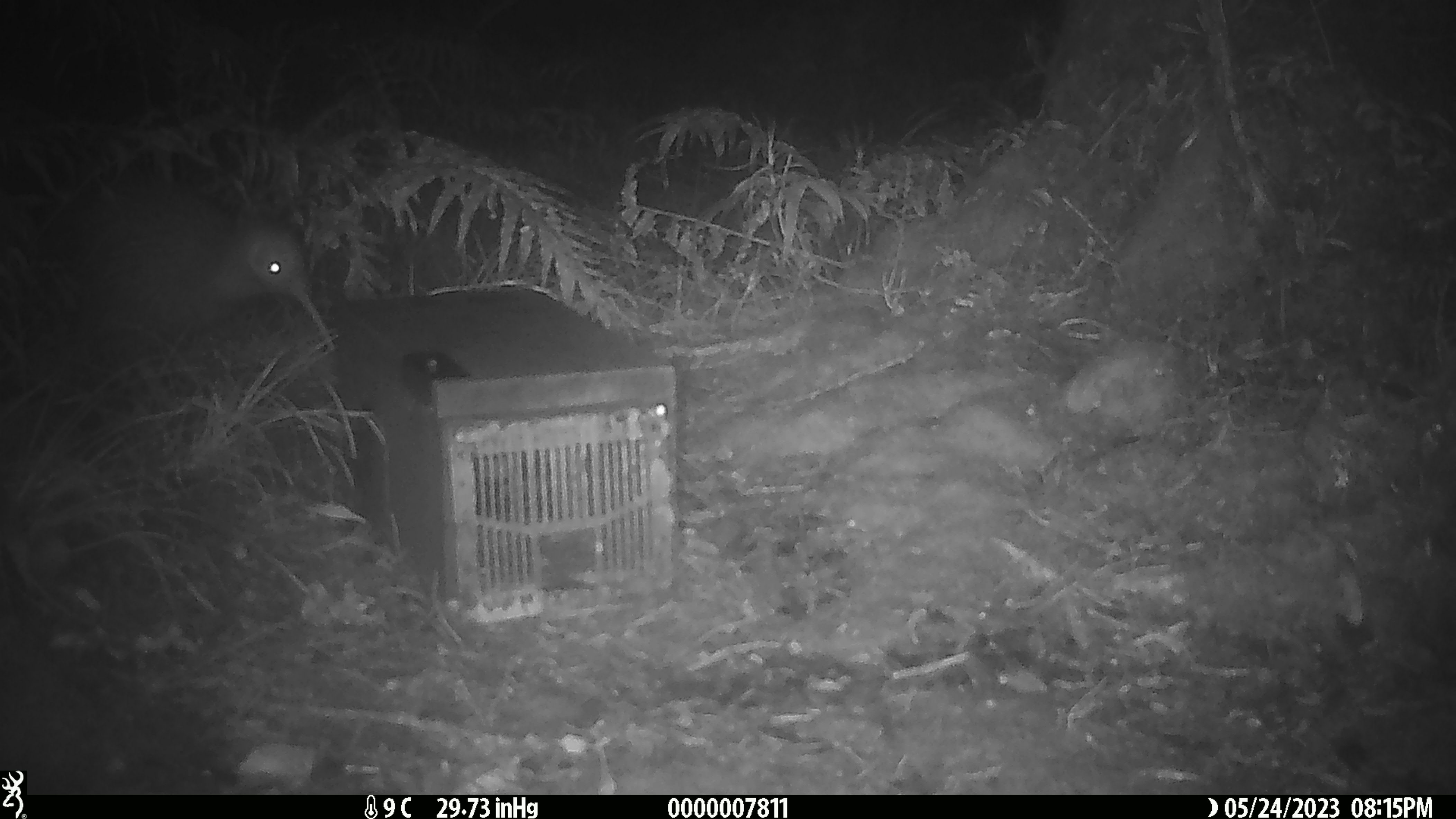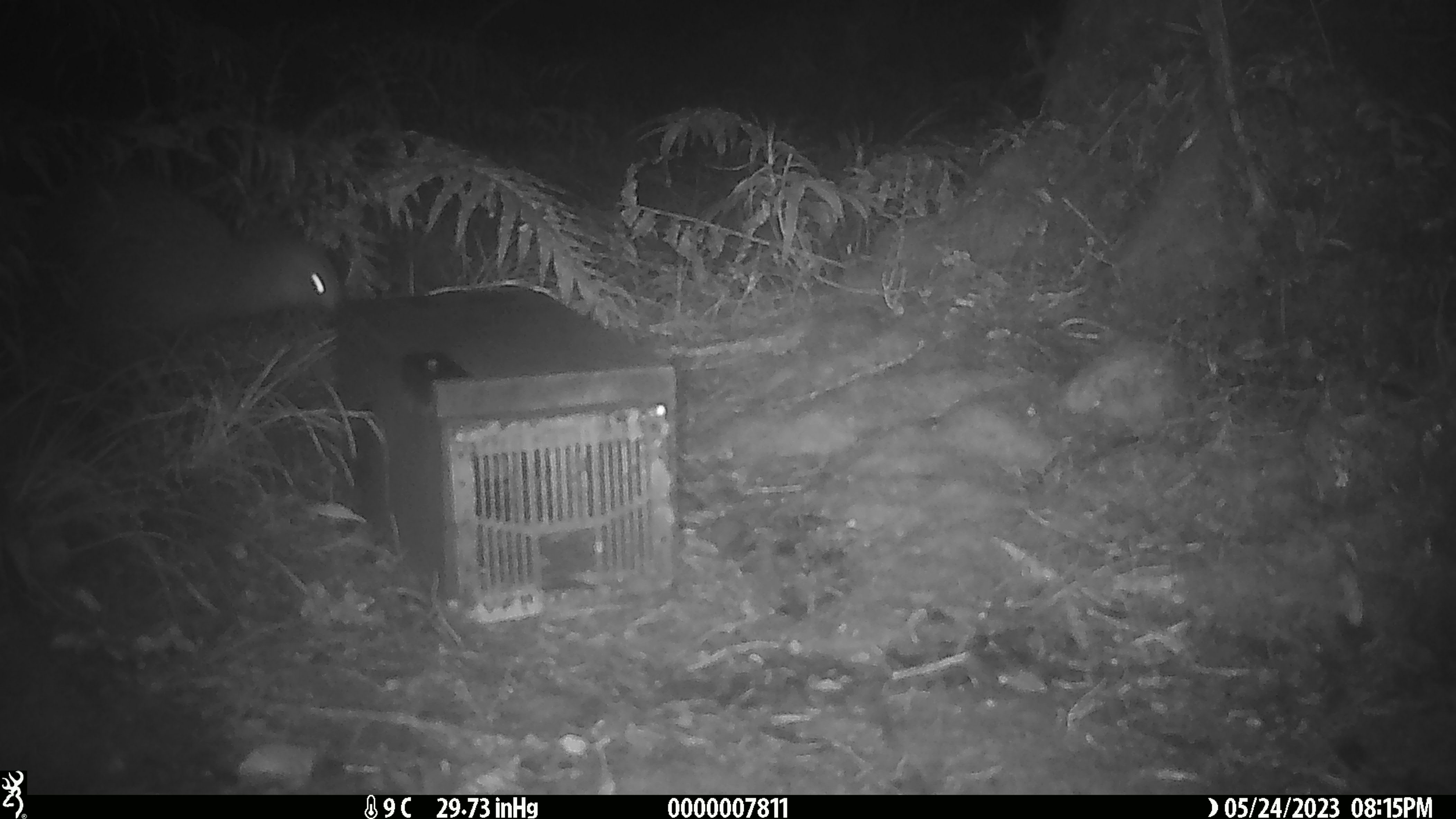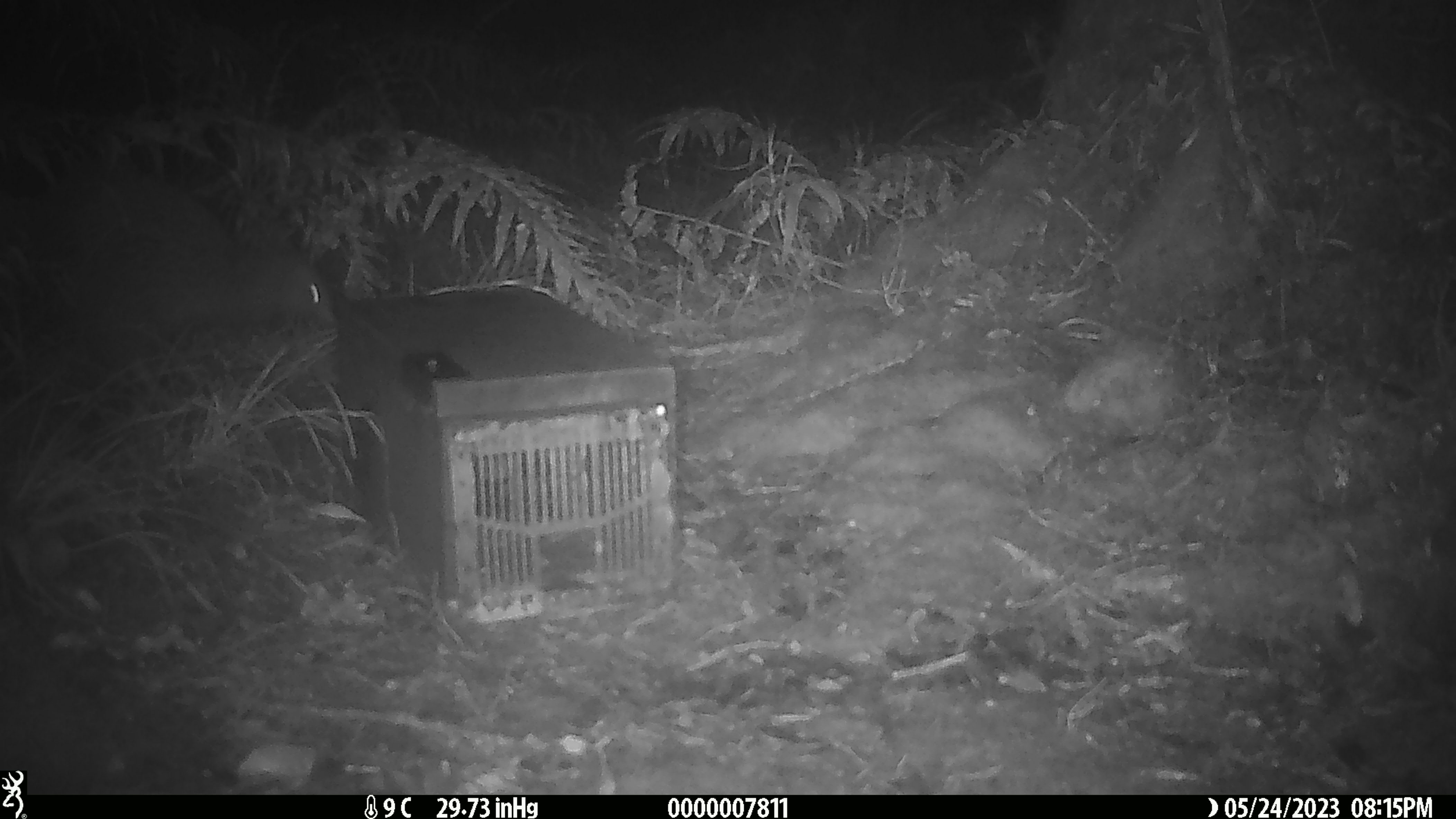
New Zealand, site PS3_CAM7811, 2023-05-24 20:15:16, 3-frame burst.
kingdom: Animalia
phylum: Chordata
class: Aves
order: Apterygiformes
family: Apterygidae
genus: Apteryx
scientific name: Apteryx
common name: kiwi